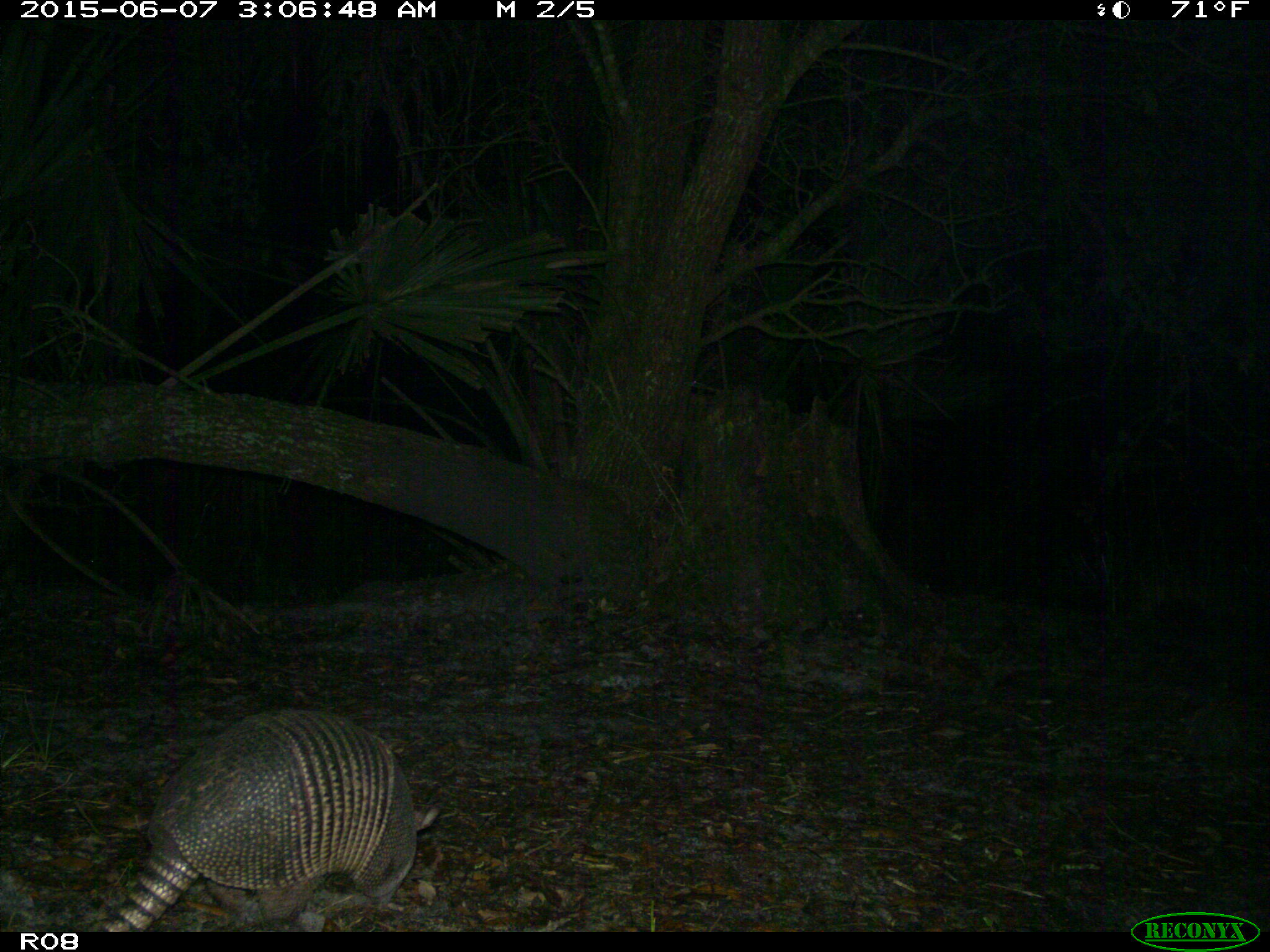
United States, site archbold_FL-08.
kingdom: Animalia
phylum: Chordata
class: Mammalia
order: Cingulata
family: Dasypodidae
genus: Dasypus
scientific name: Dasypus novemcinctus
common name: nine-banded armadillo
Dasypus novemcinctus (nine-banded armadillo).